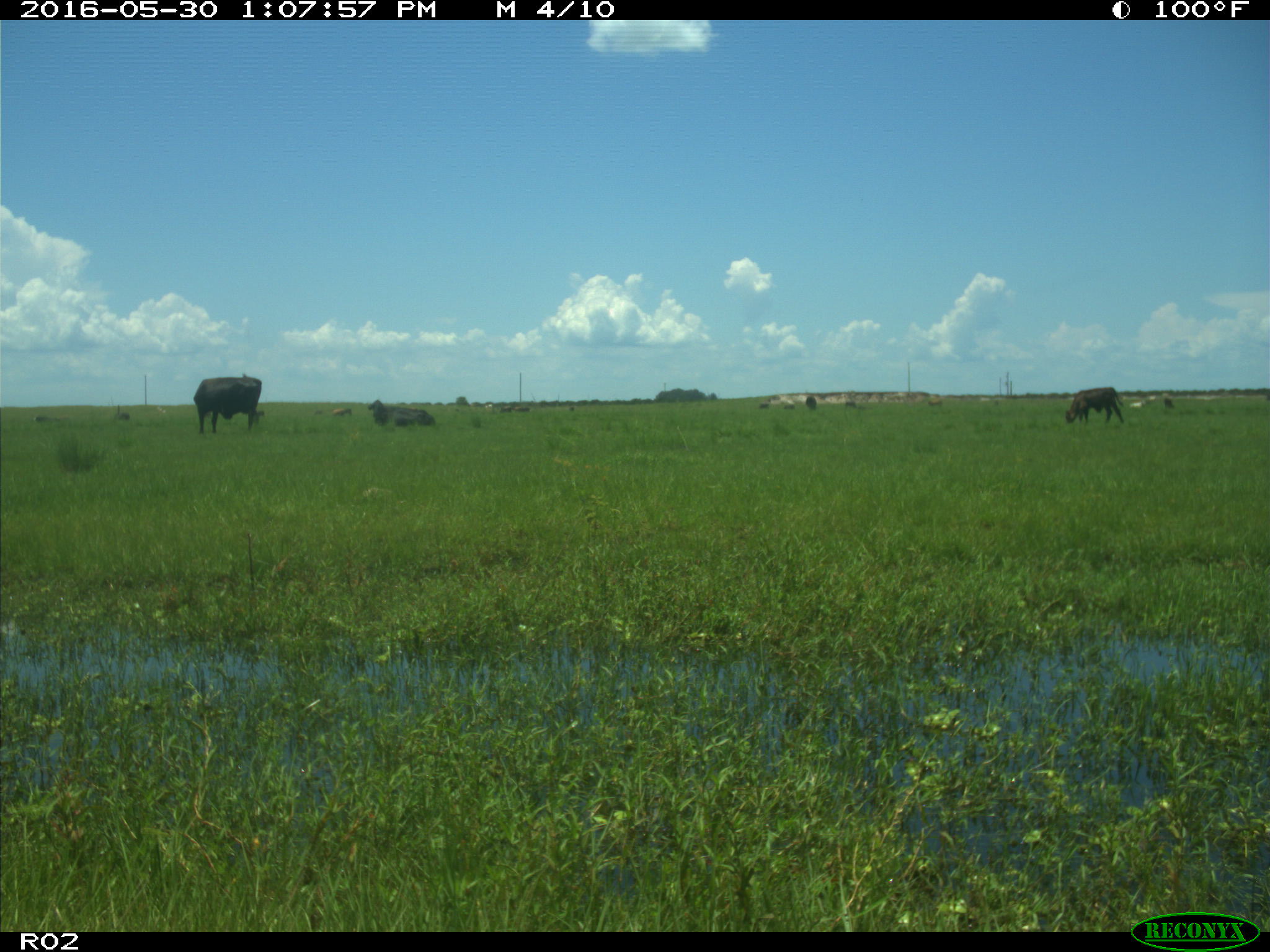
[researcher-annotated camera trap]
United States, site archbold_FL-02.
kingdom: Animalia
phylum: Chordata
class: Mammalia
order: Artiodactyla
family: Bovidae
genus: Bos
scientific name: Bos taurus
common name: domestic cow